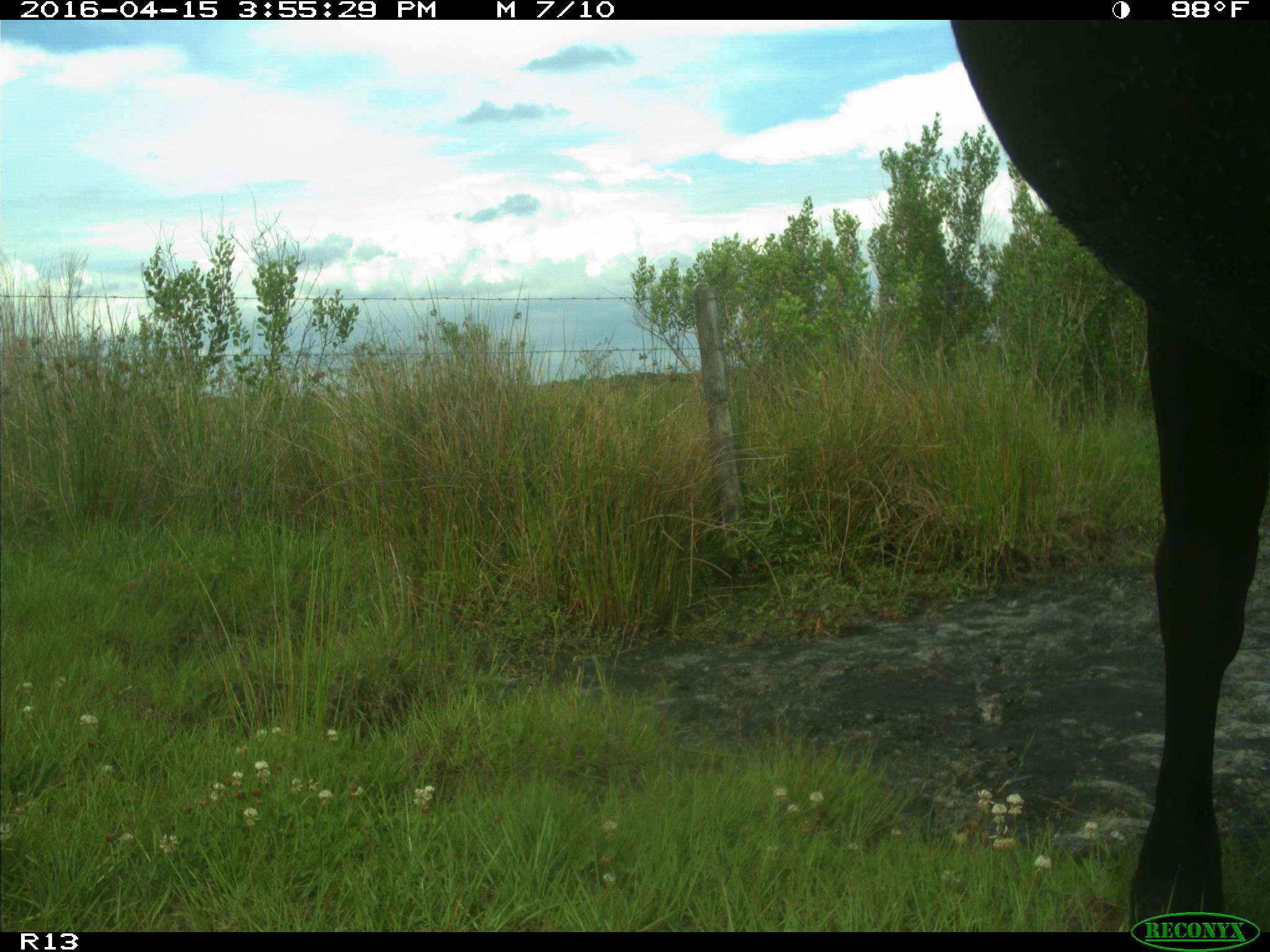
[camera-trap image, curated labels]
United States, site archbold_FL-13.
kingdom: Animalia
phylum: Chordata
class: Mammalia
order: Artiodactyla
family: Bovidae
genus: Bos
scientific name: Bos taurus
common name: domestic cow